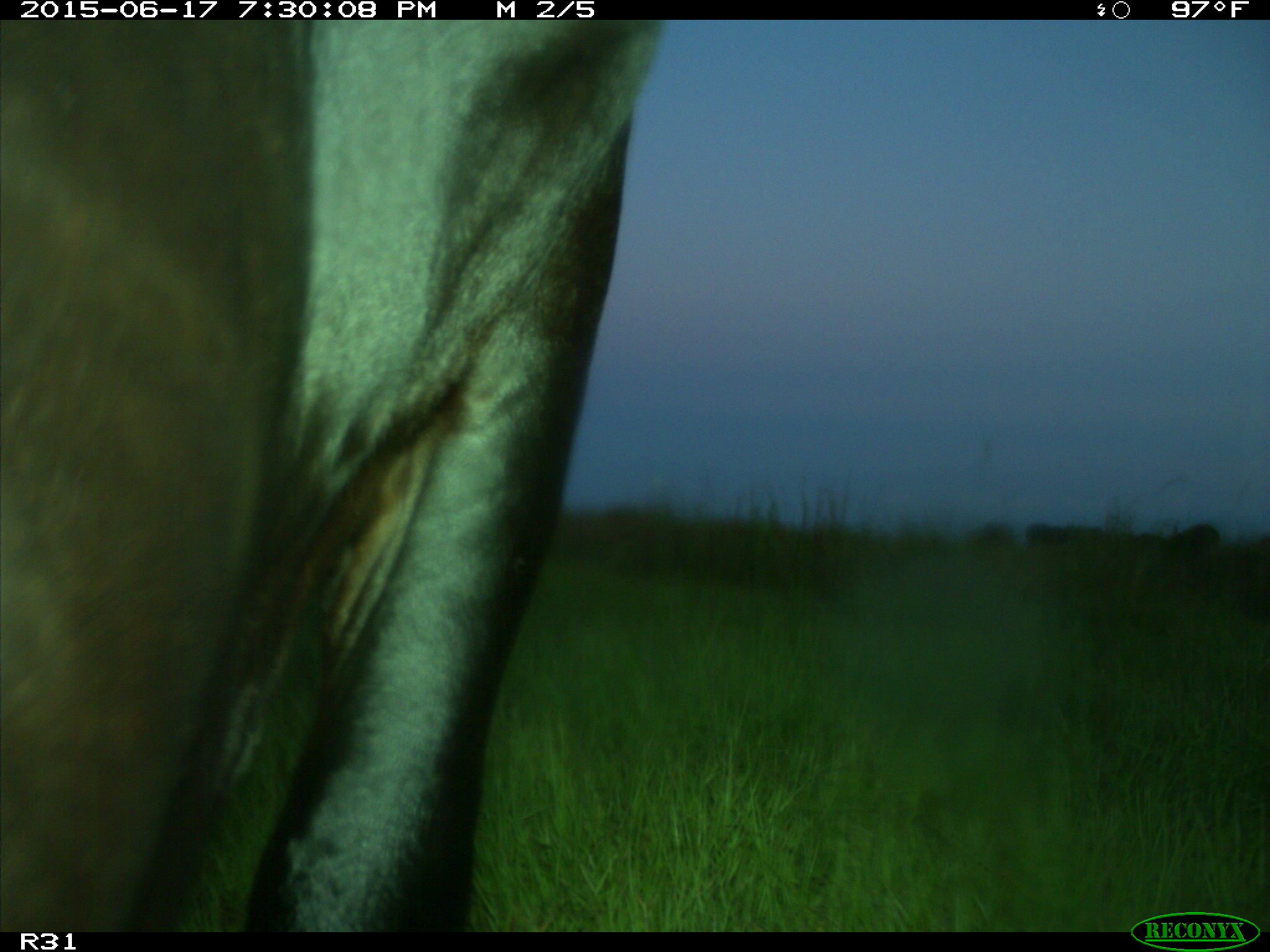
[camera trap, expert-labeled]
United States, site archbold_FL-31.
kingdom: Animalia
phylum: Chordata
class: Mammalia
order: Artiodactyla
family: Bovidae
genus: Bos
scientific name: Bos taurus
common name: domestic cow